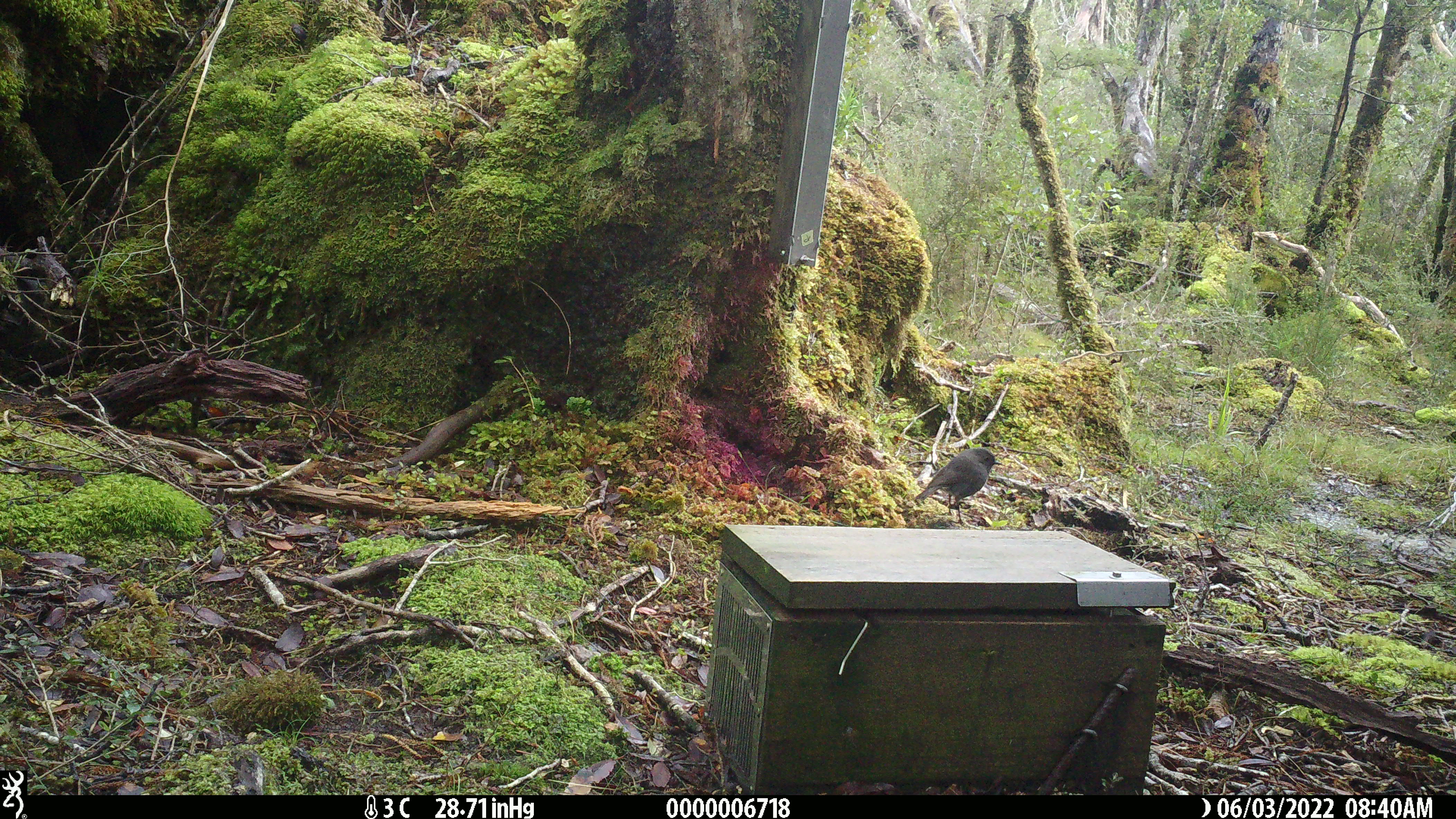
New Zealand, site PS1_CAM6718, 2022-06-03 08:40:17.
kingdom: Animalia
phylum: Chordata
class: Aves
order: Passeriformes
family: Petroicidae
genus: Petroica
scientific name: Petroica australis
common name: new zealand robin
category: robin